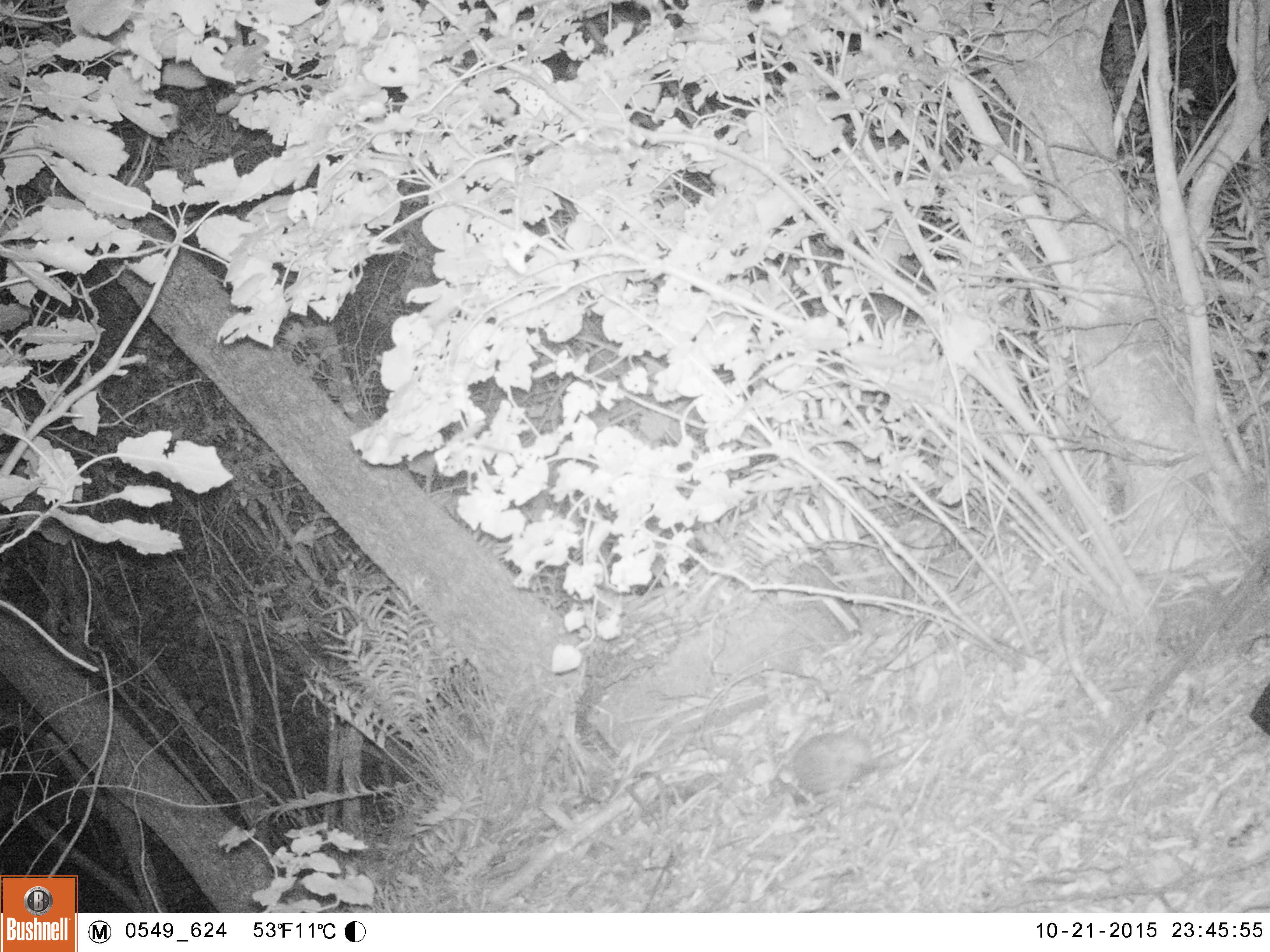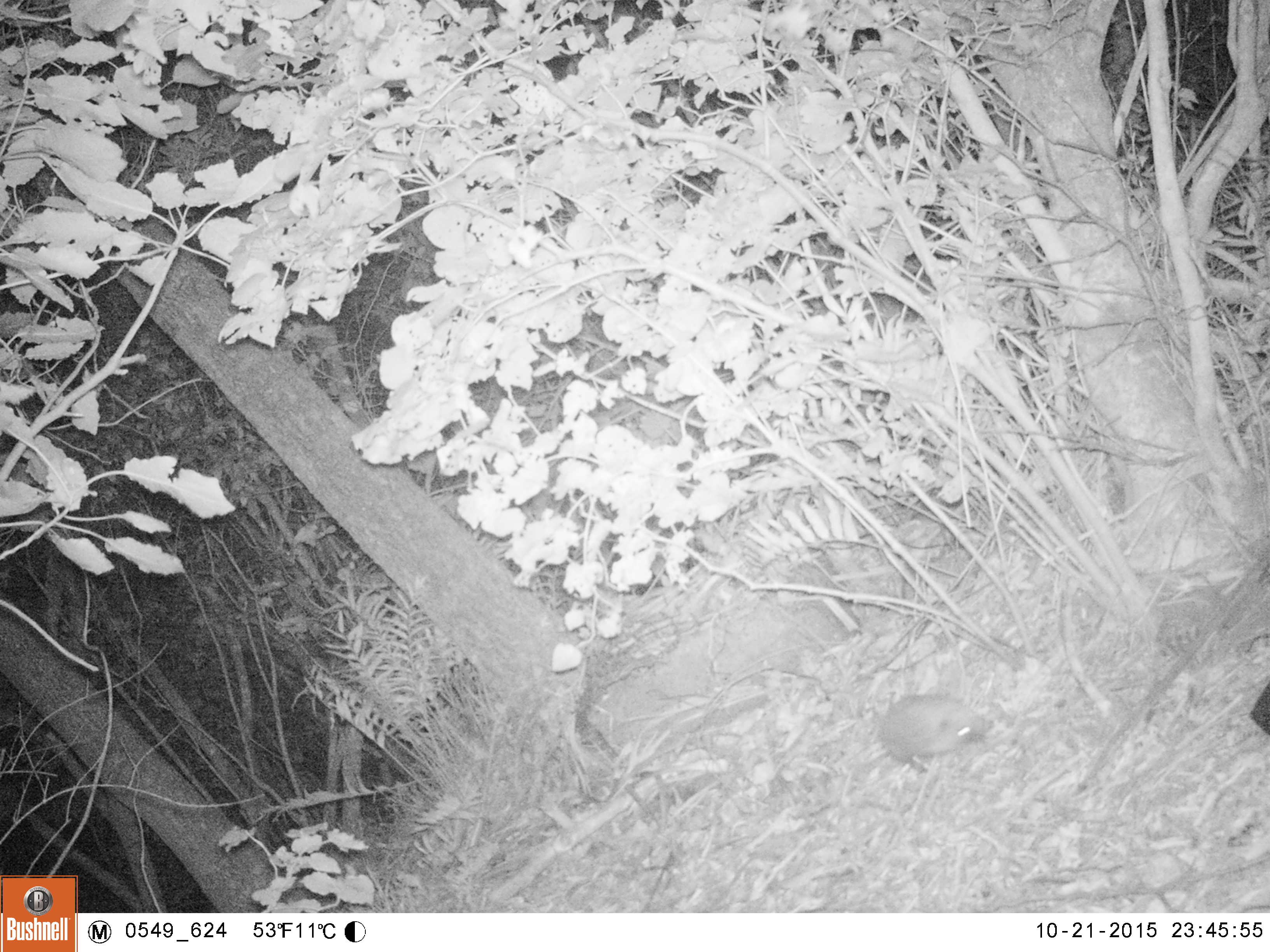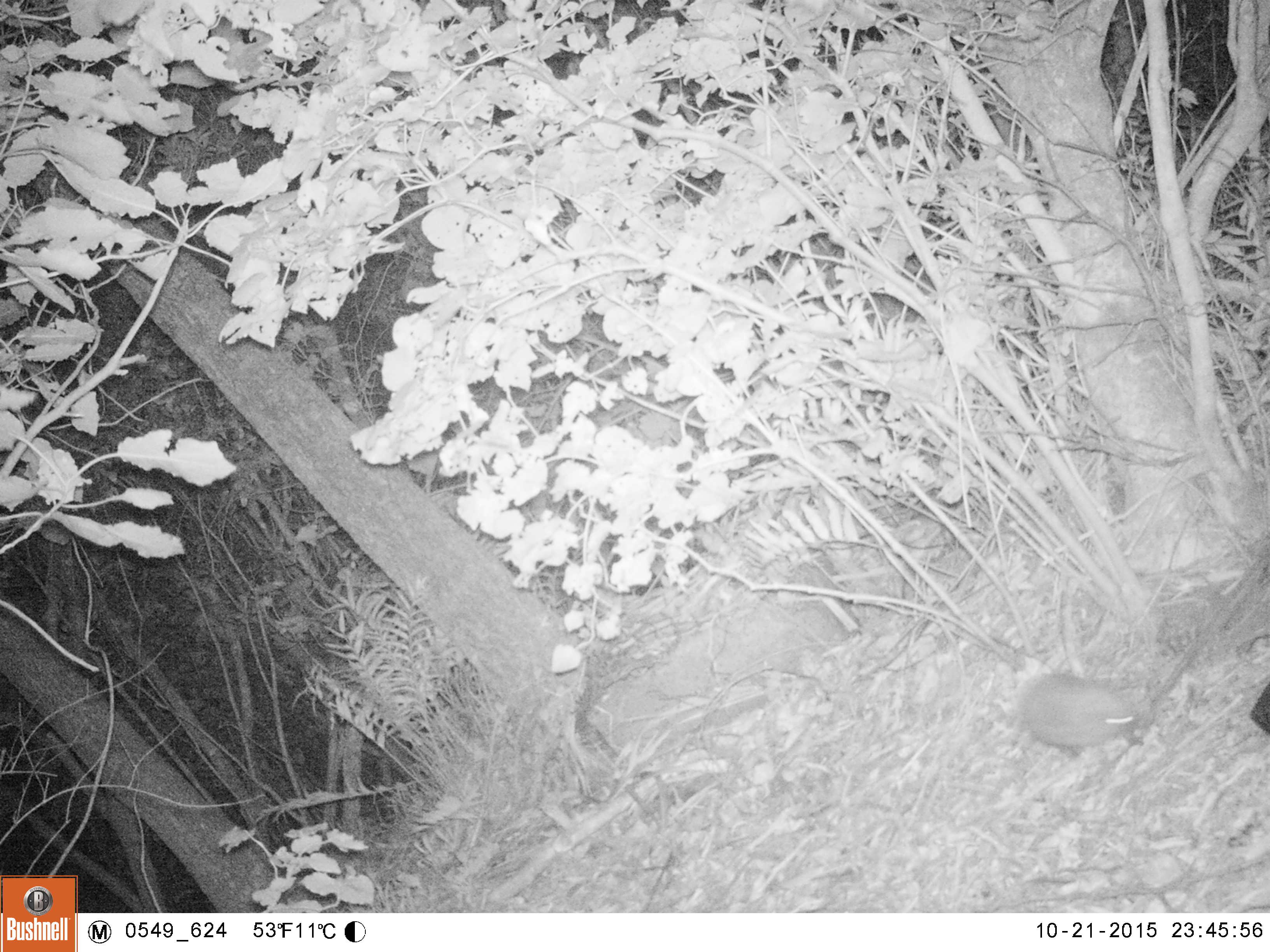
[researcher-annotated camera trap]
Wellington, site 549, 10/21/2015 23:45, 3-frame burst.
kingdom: Animalia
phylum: Chordata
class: Mammalia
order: Eulipotyphla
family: Erinaceidae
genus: Erinaceus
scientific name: Erinaceus europaeus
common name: hedgehog